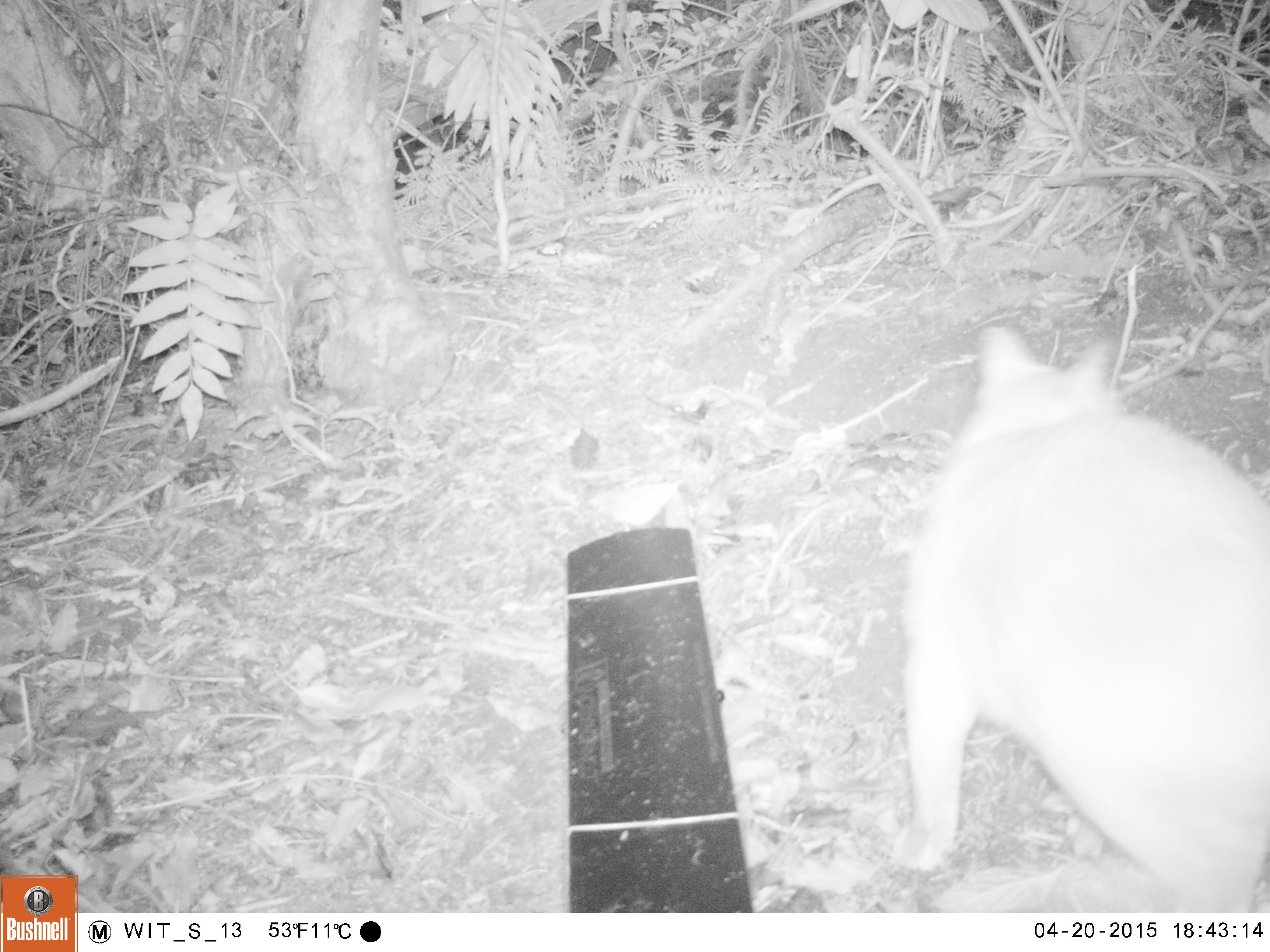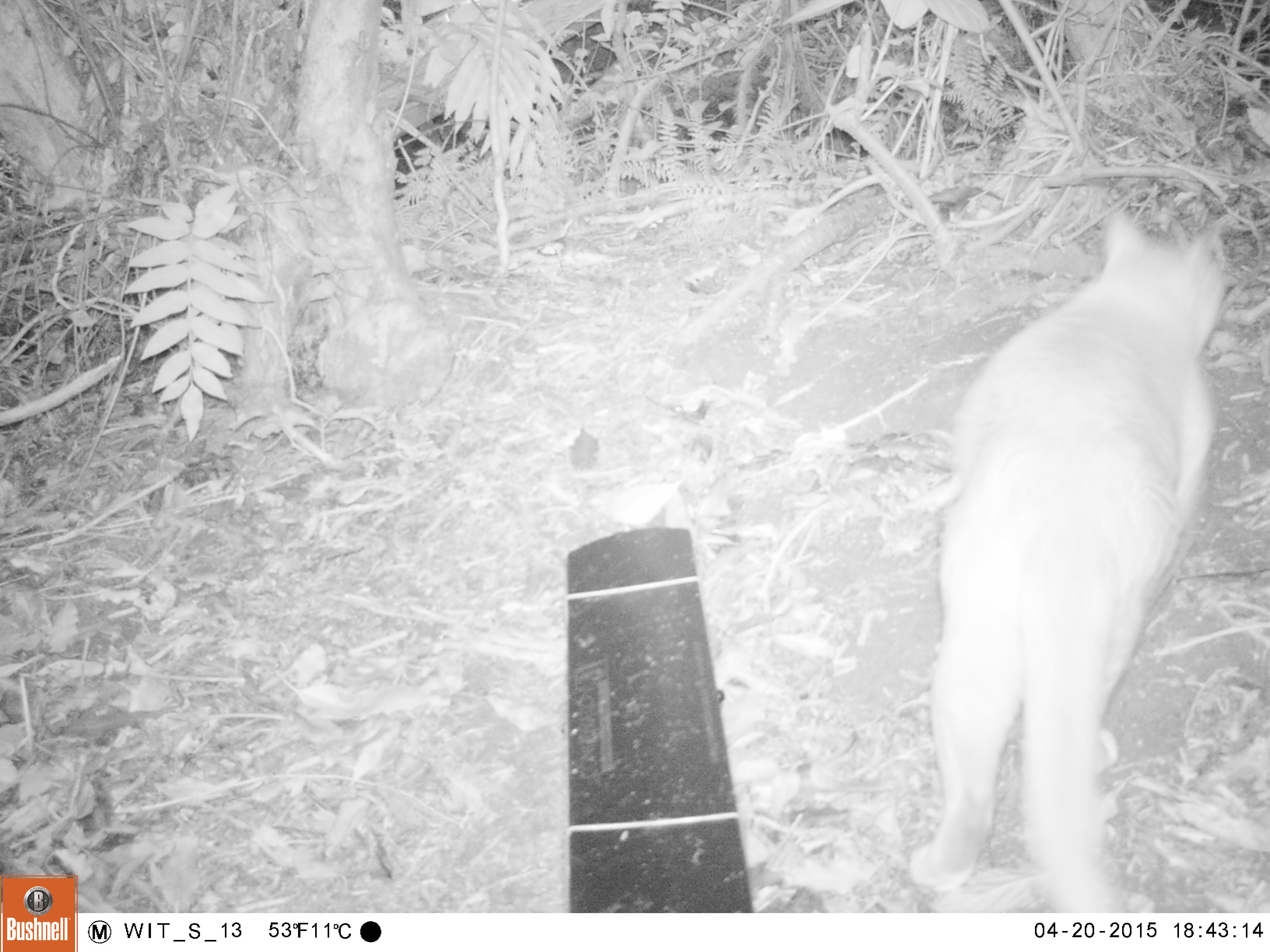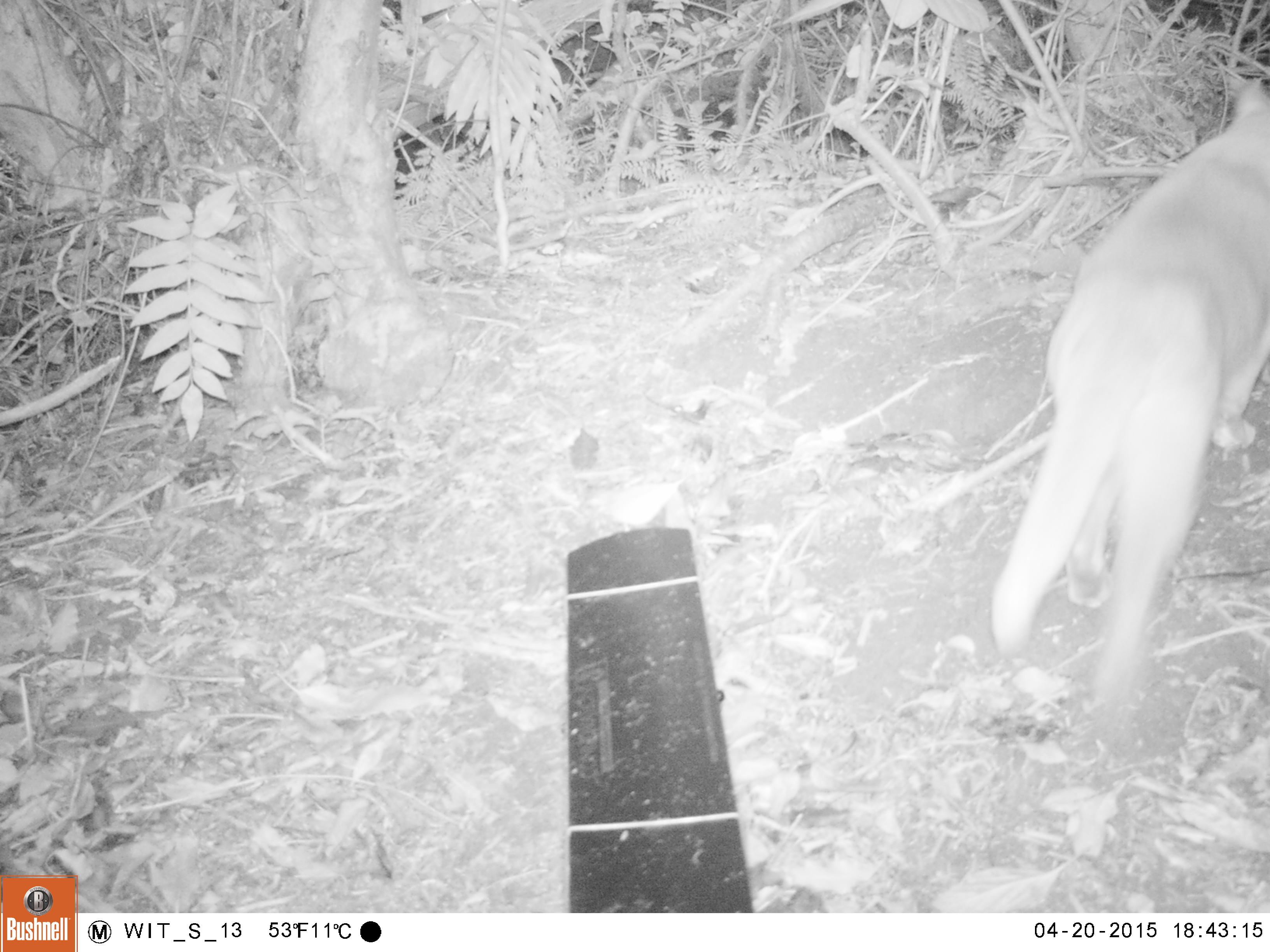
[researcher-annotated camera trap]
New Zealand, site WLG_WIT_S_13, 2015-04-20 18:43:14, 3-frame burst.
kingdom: Animalia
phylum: Chordata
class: Mammalia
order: Carnivora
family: Felidae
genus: Felis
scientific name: Felis catus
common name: domestic cat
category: cat